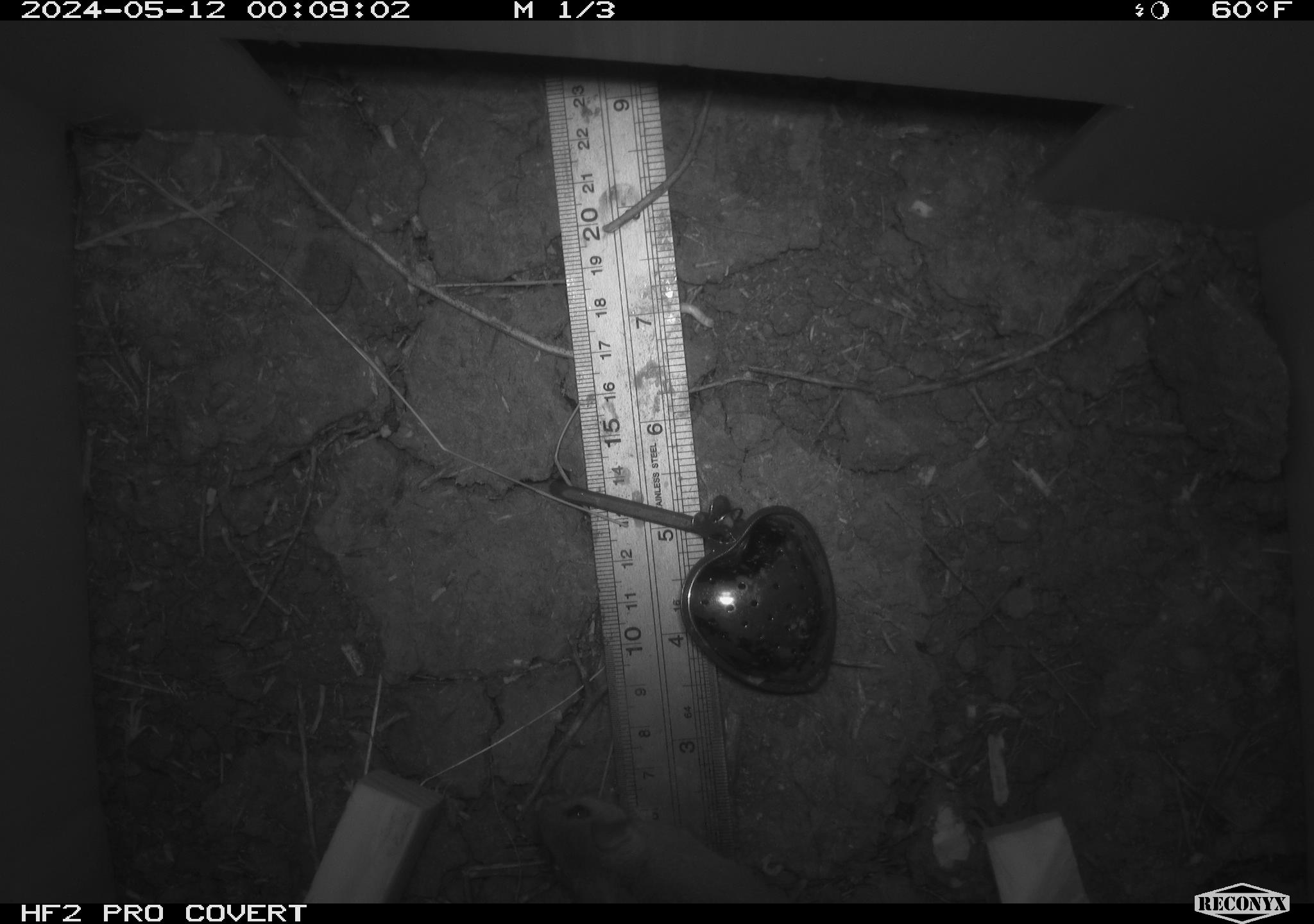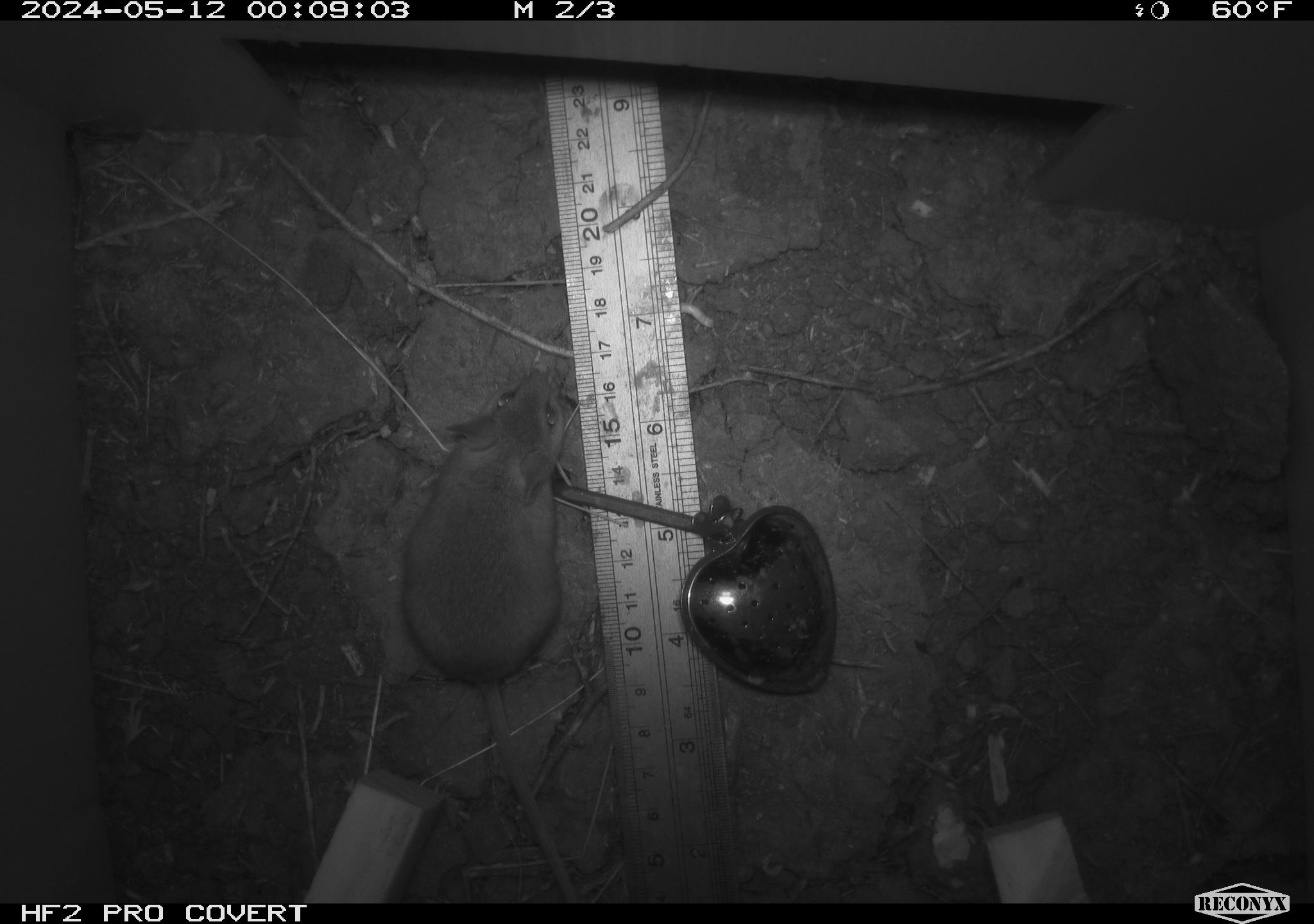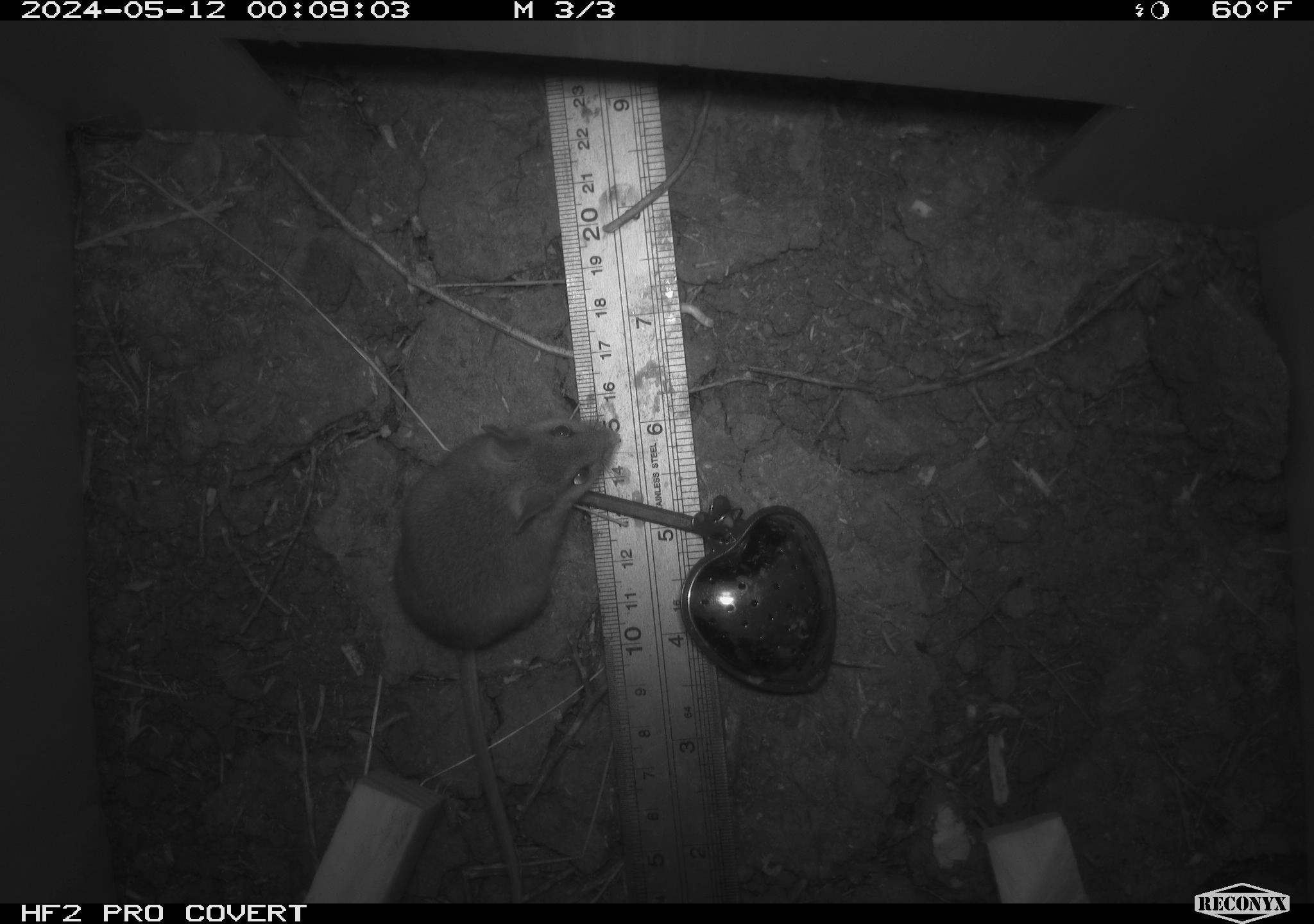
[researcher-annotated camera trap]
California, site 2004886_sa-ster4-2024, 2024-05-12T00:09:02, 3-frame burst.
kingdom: Animalia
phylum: Chordata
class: Mammalia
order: Rodentia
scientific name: Rodentia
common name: mouse species